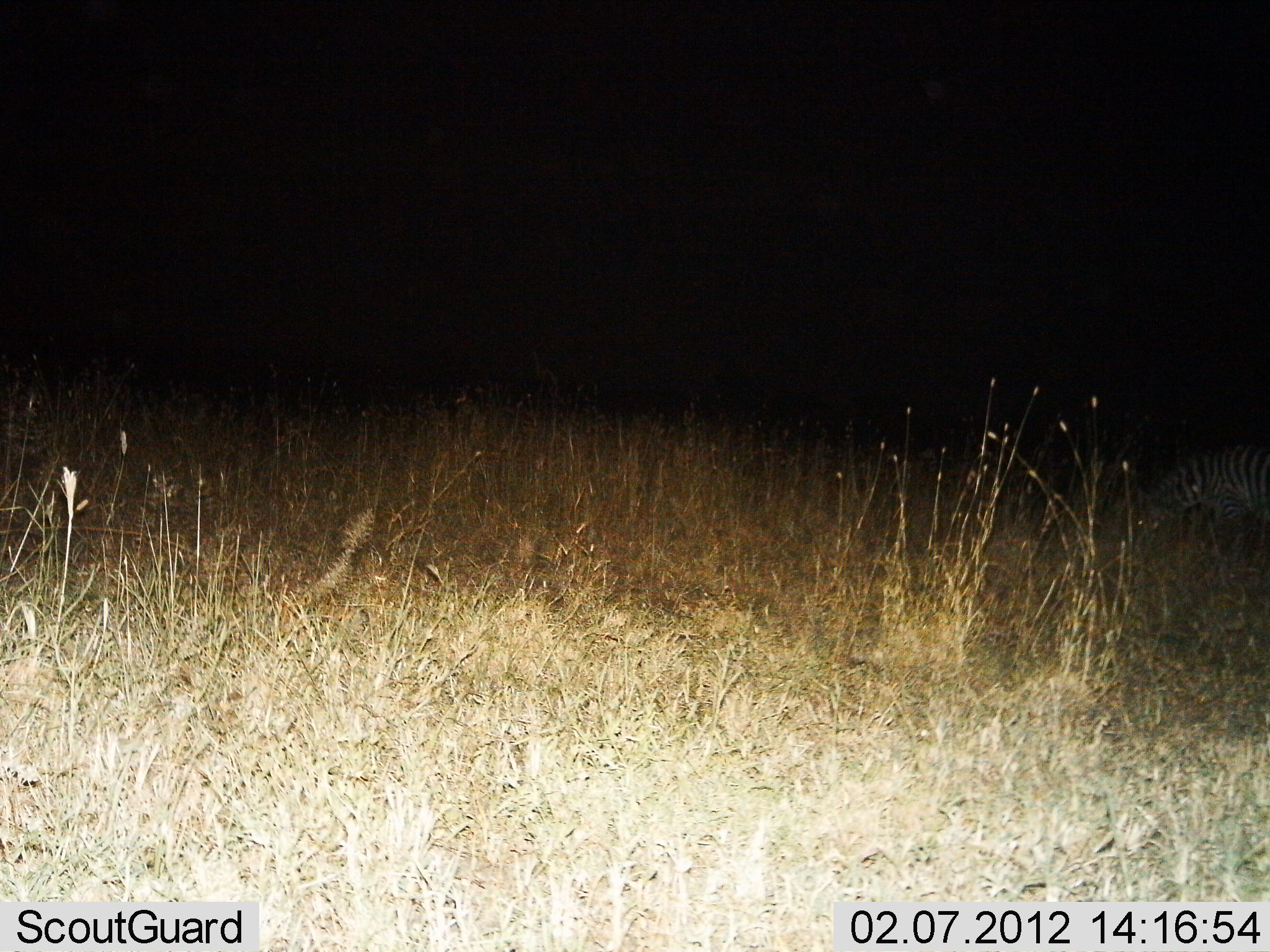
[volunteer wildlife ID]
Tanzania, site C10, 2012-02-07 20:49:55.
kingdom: Animalia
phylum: Chordata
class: Mammalia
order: Perissodactyla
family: Equidae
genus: Equus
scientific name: Equus quagga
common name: plains zebra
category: zebra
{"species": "zebra (plains zebra) (Equus quagga)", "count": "1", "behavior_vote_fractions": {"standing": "36%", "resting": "0%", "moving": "0%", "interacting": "0%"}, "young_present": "0%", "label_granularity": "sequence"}